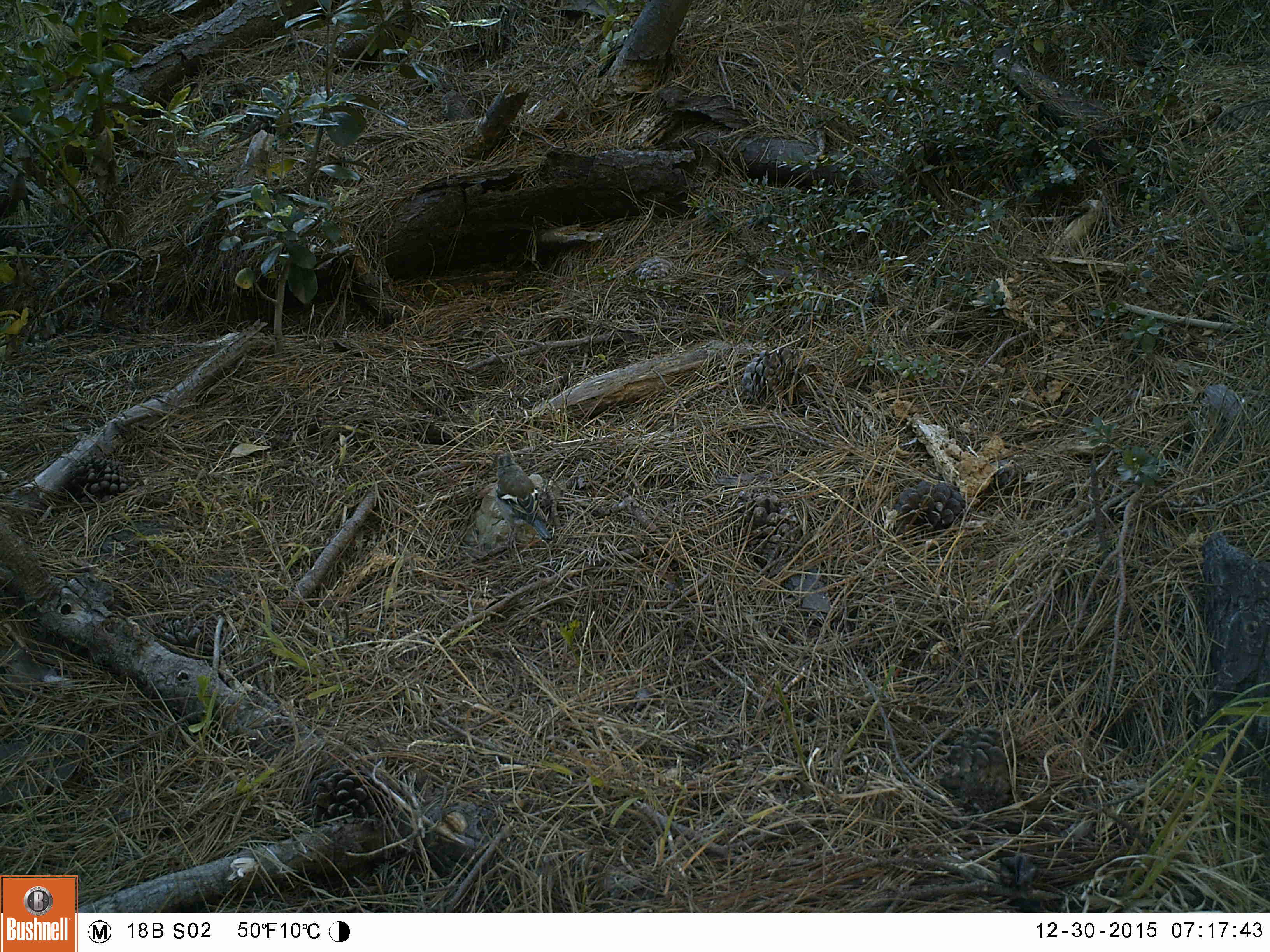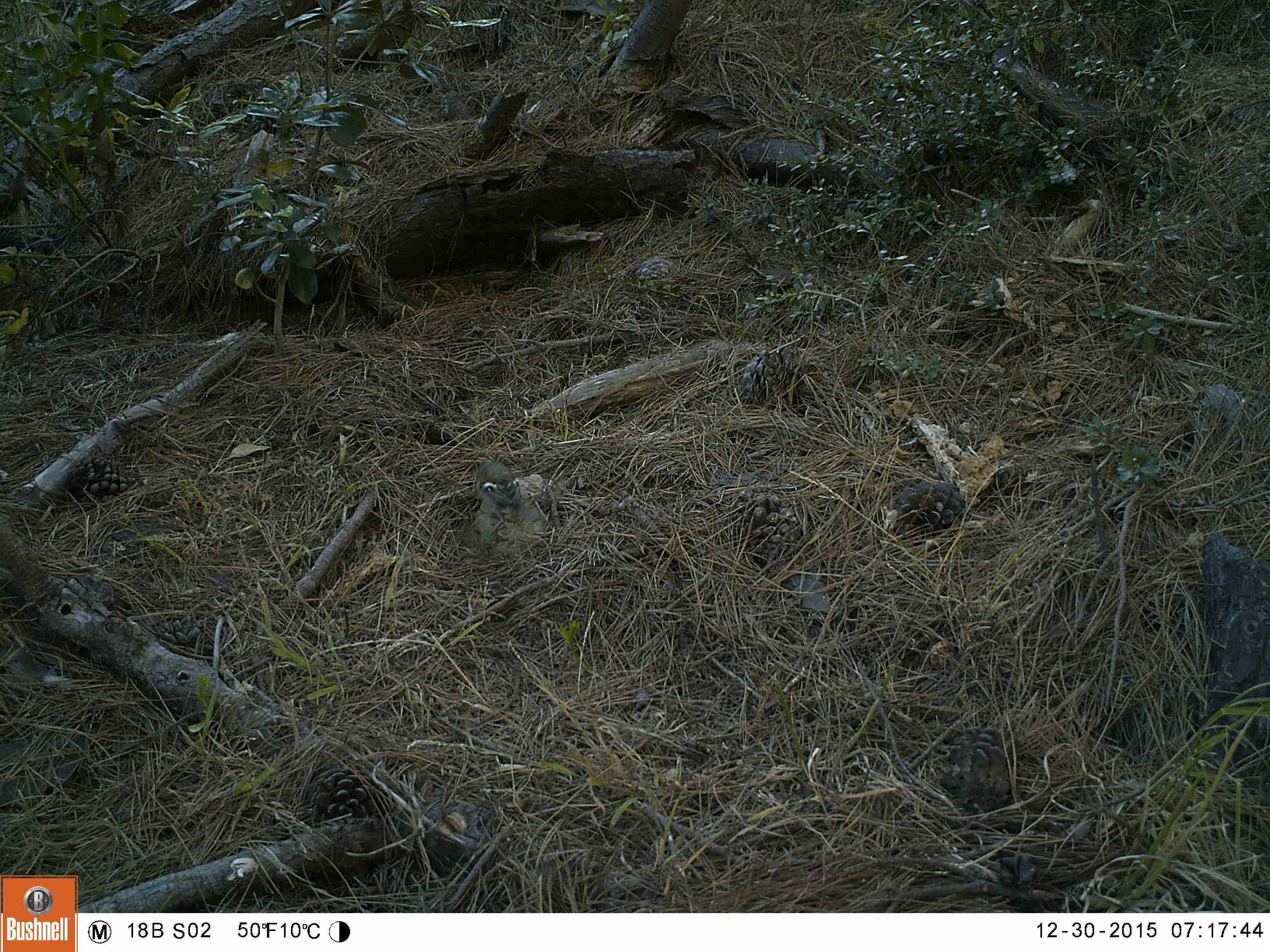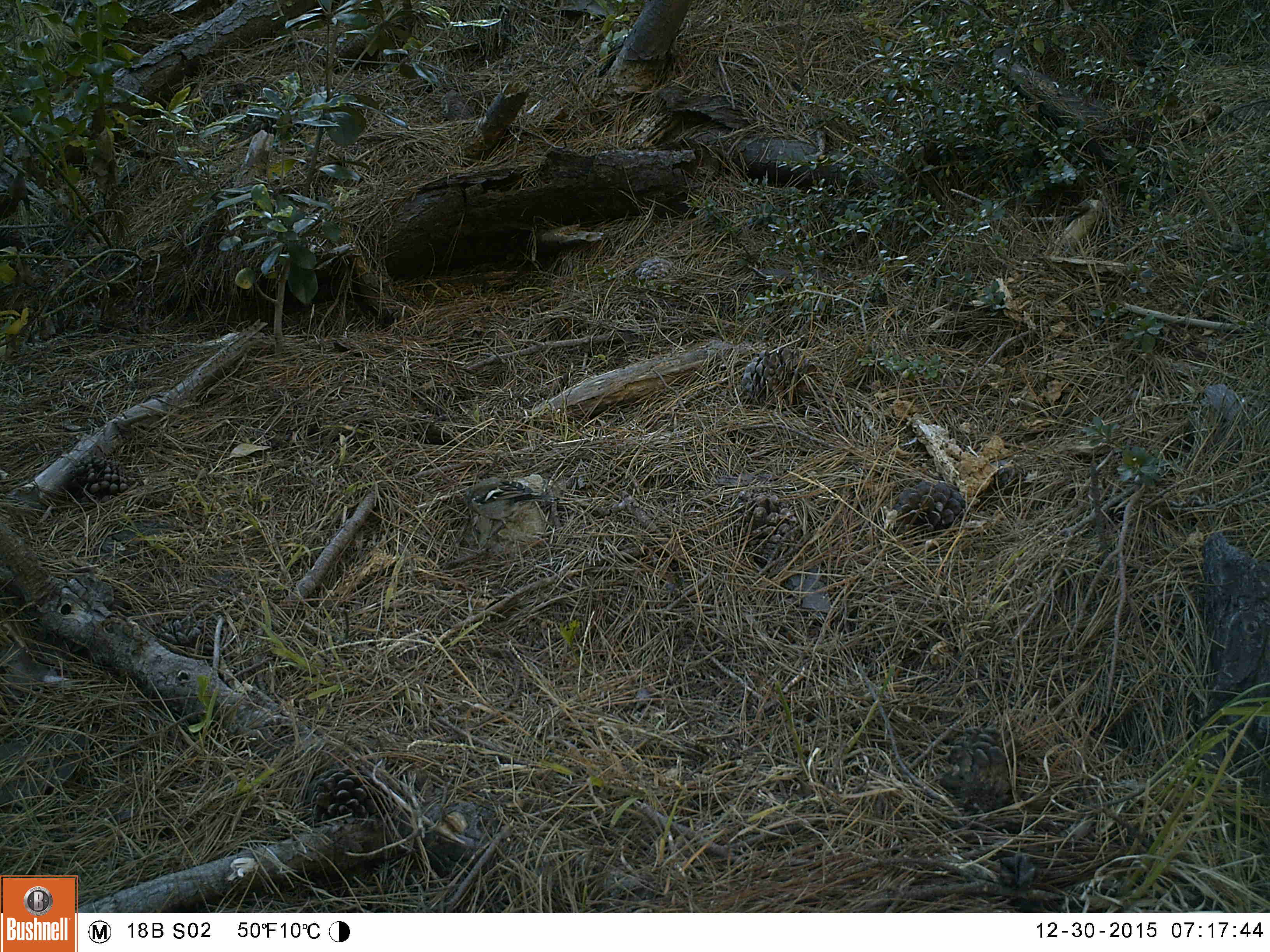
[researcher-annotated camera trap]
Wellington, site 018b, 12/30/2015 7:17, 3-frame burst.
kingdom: Animalia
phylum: Chordata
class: Aves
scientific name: Aves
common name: bird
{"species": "bird (Aves)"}